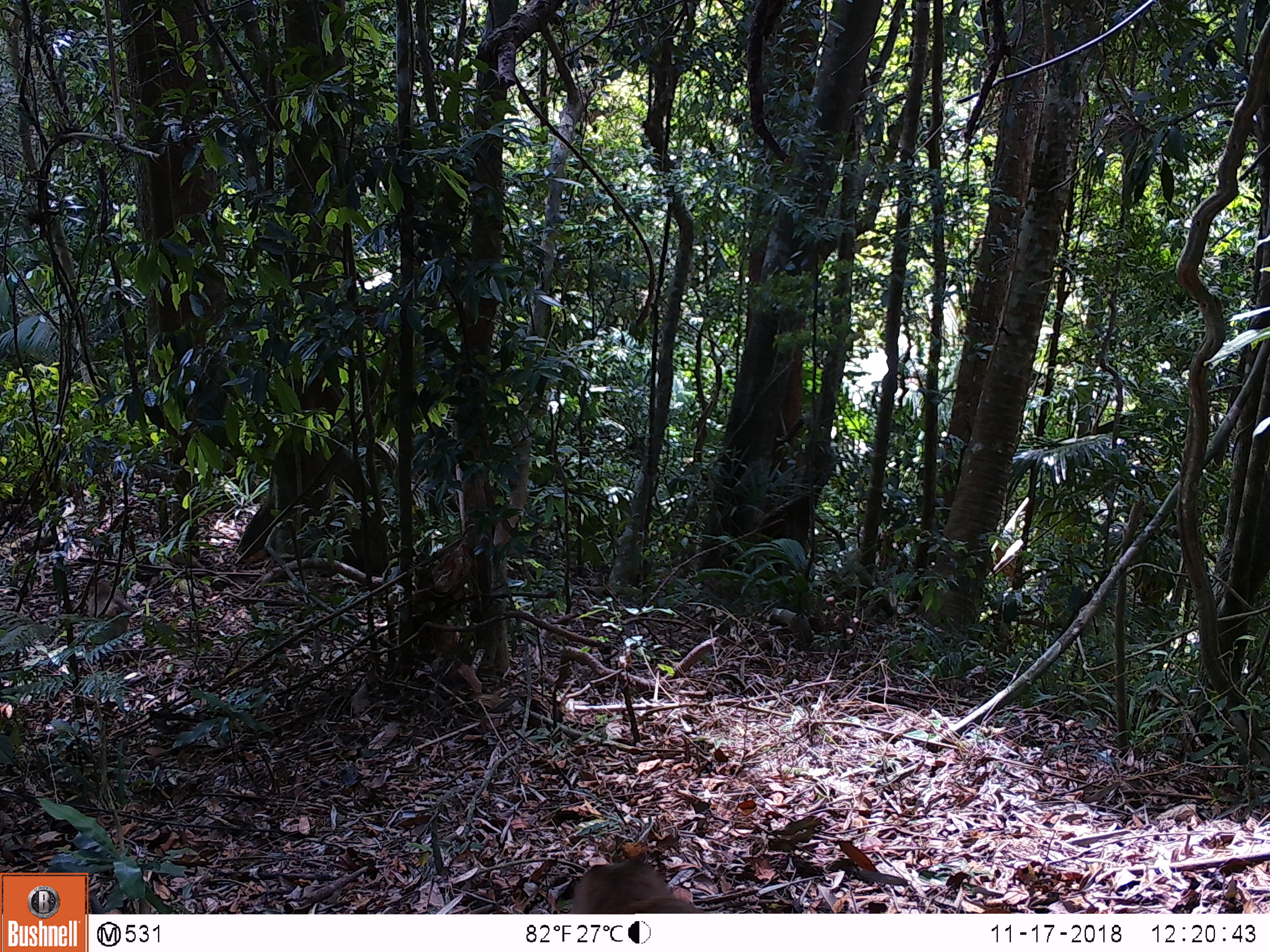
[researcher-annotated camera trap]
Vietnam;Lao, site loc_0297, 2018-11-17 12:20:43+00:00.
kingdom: Animalia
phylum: Chordata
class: Mammalia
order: Primates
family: Cercopithecidae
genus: Macaca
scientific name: Macaca nemestrina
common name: pig-tailed macaque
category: pig tailed macaque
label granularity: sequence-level